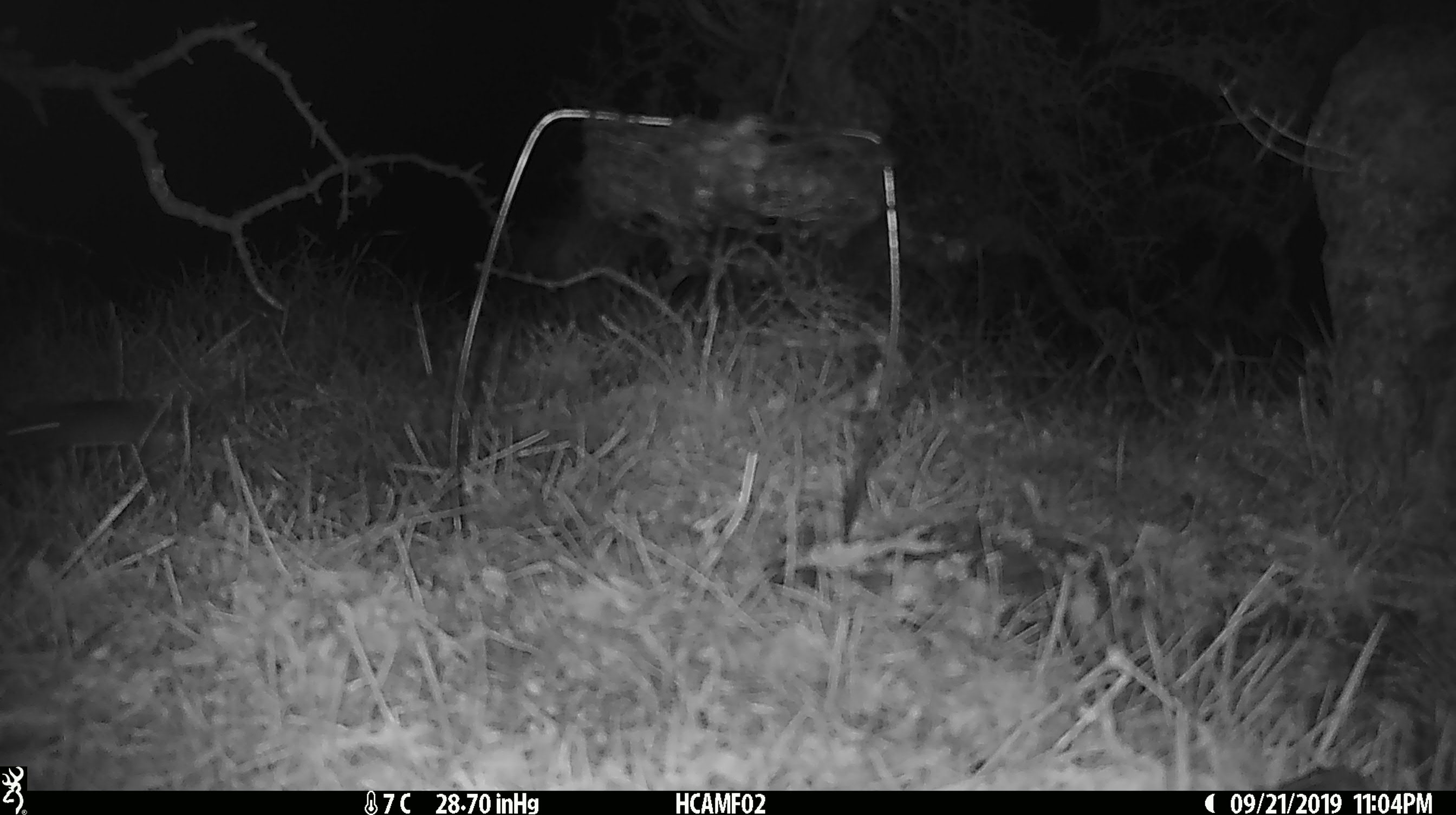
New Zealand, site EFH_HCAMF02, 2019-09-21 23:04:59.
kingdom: Animalia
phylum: Chordata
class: Mammalia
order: Rodentia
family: Muridae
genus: Mus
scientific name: Mus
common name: mouse